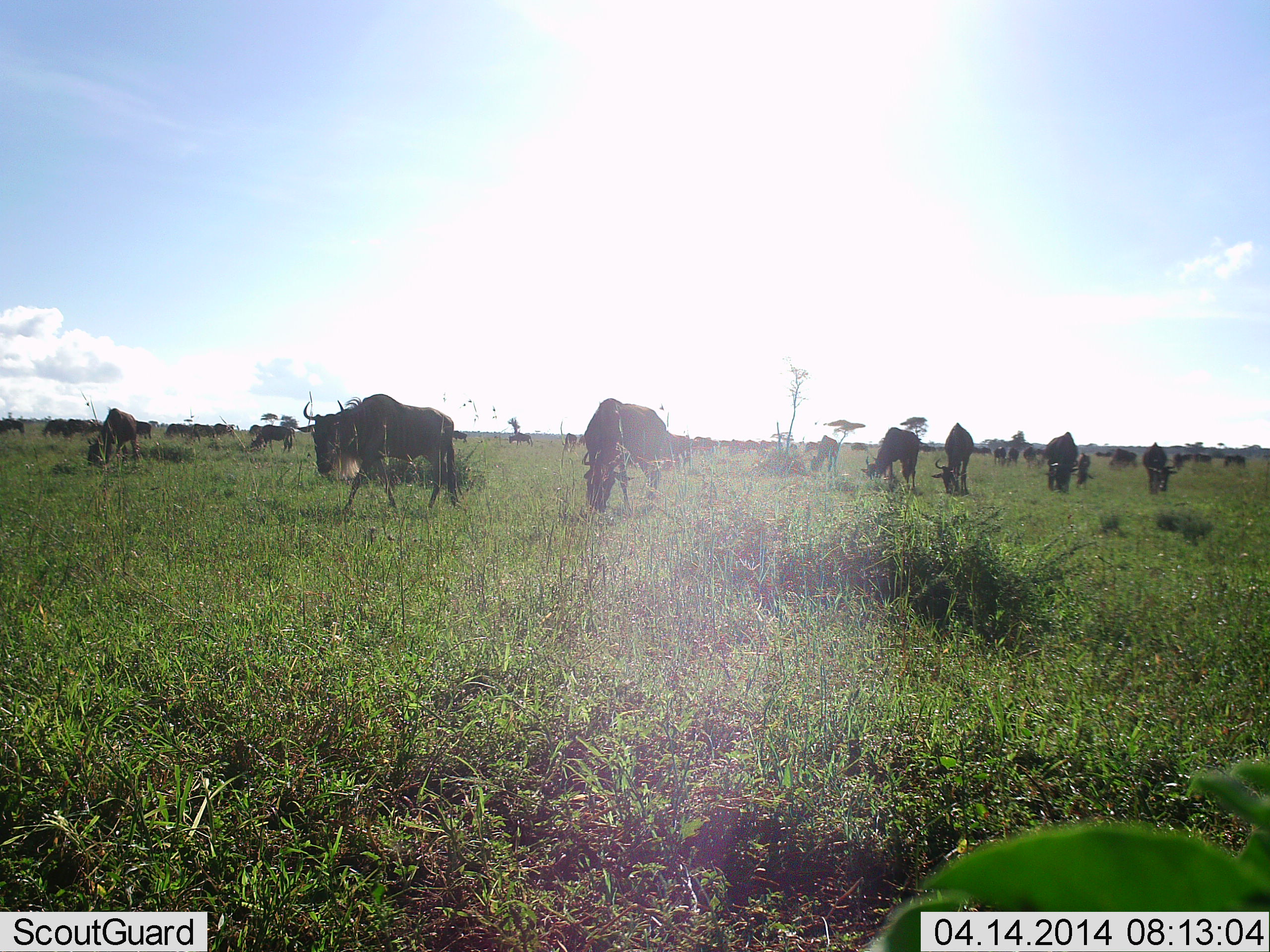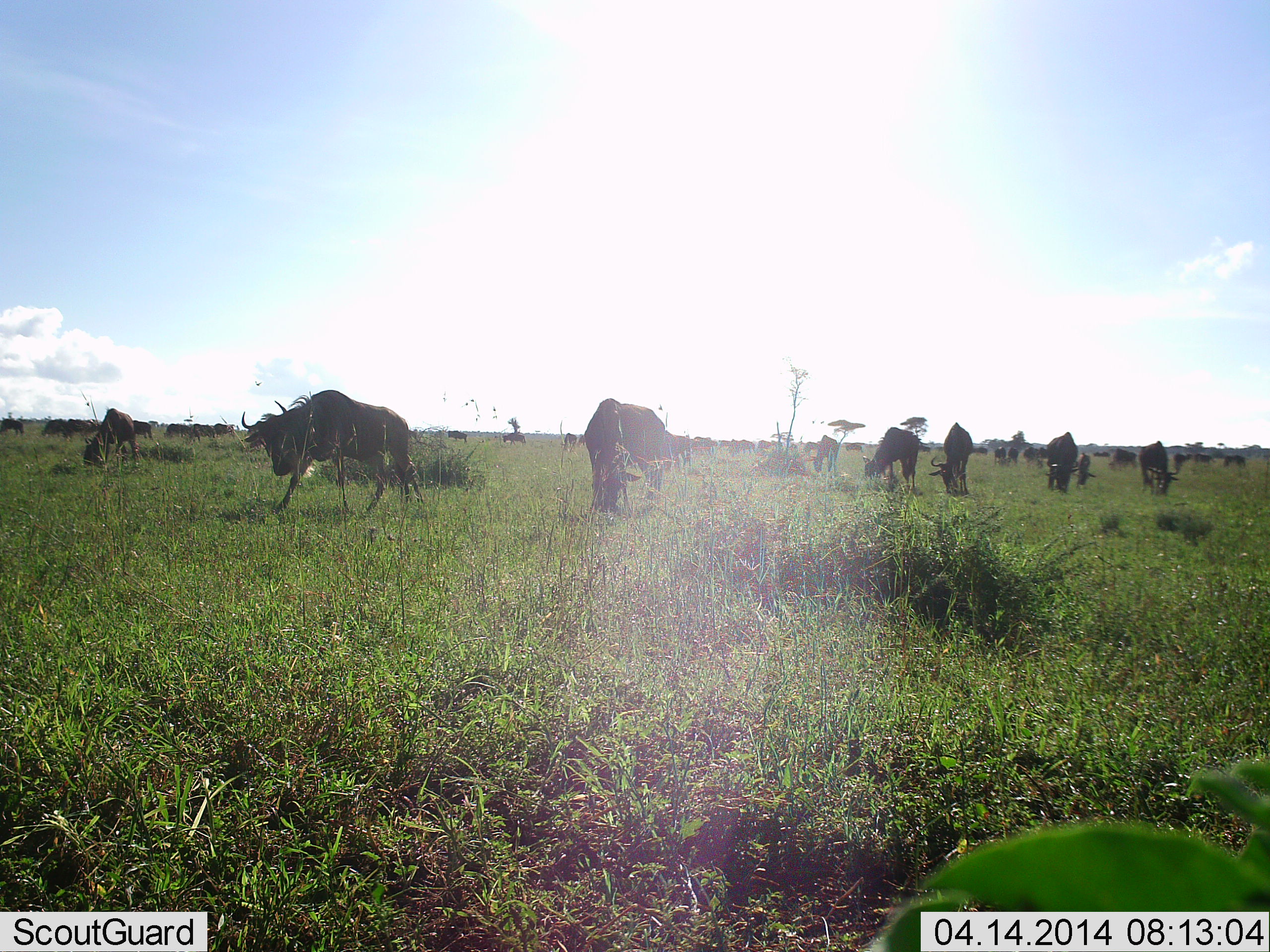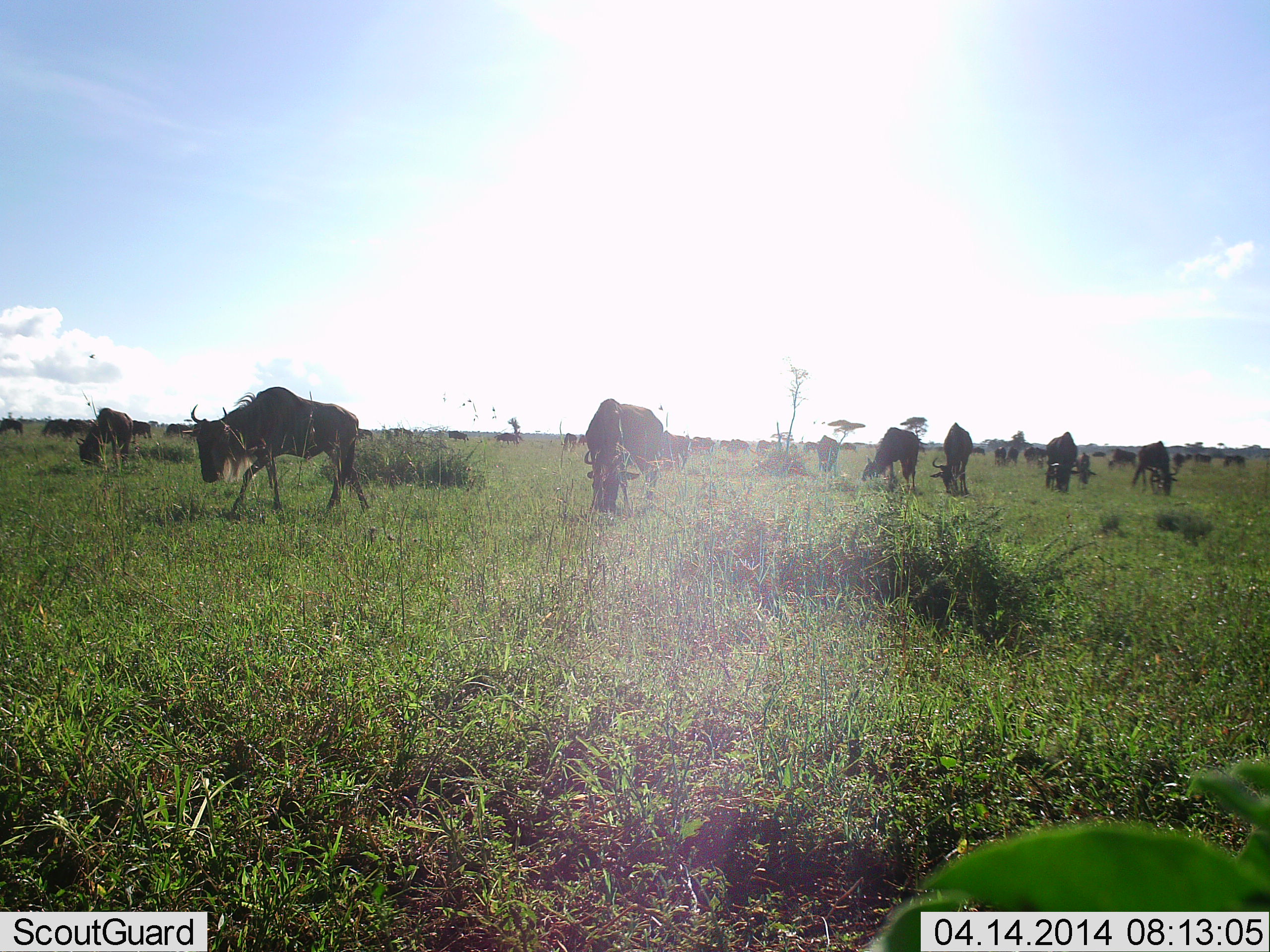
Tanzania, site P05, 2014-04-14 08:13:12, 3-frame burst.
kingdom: Animalia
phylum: Chordata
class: Mammalia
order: Artiodactyla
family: Bovidae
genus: Connochaetes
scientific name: Connochaetes taurinus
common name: blue wildebeest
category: wildebeest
Wildebeest (blue wildebeest) (Connochaetes taurinus), count 11-50. Behavior (volunteer vote fractions): standing 40%, resting 0%, moving 60%, interacting 0%. Young present (vote fraction): 0%. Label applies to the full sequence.